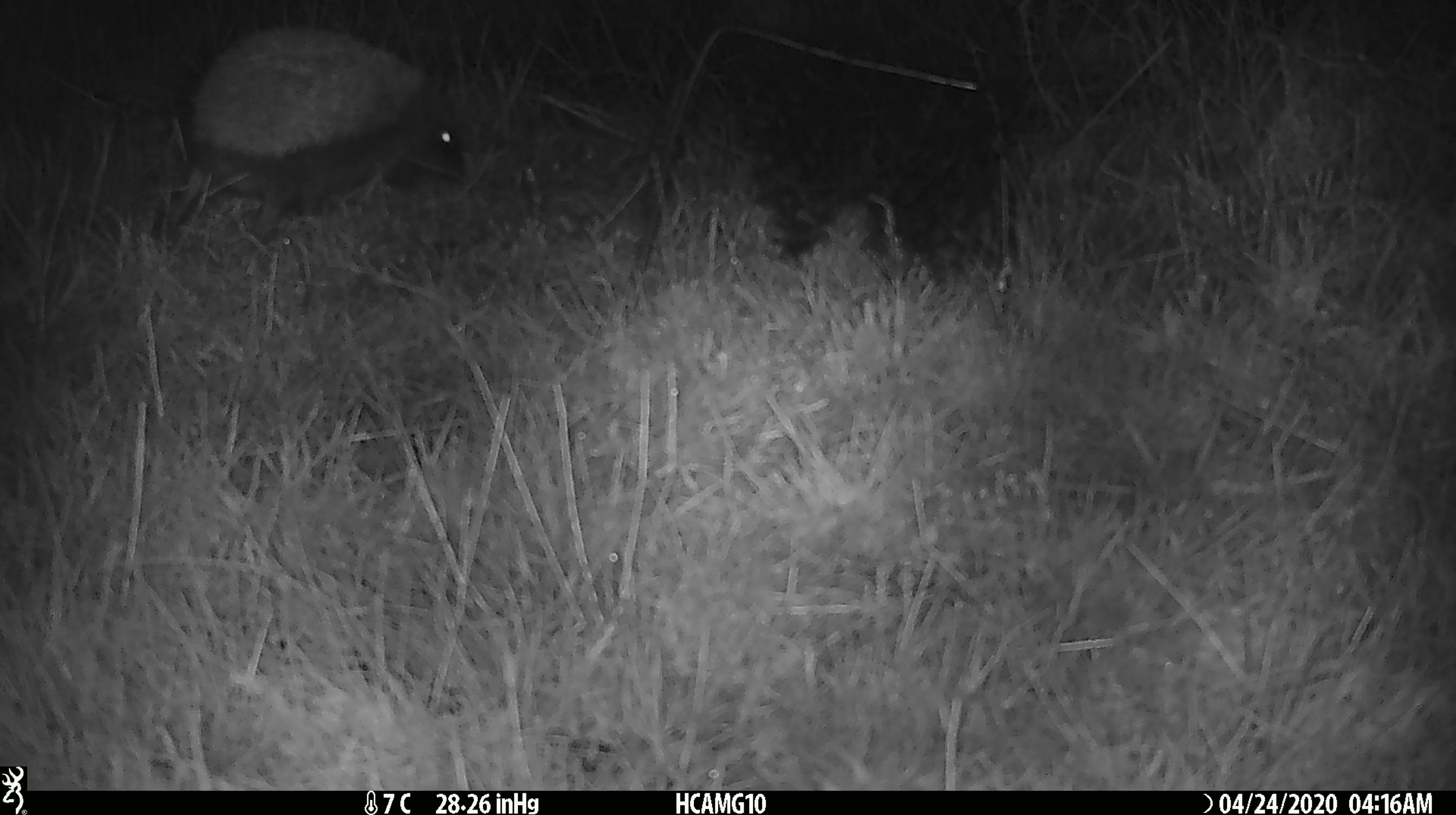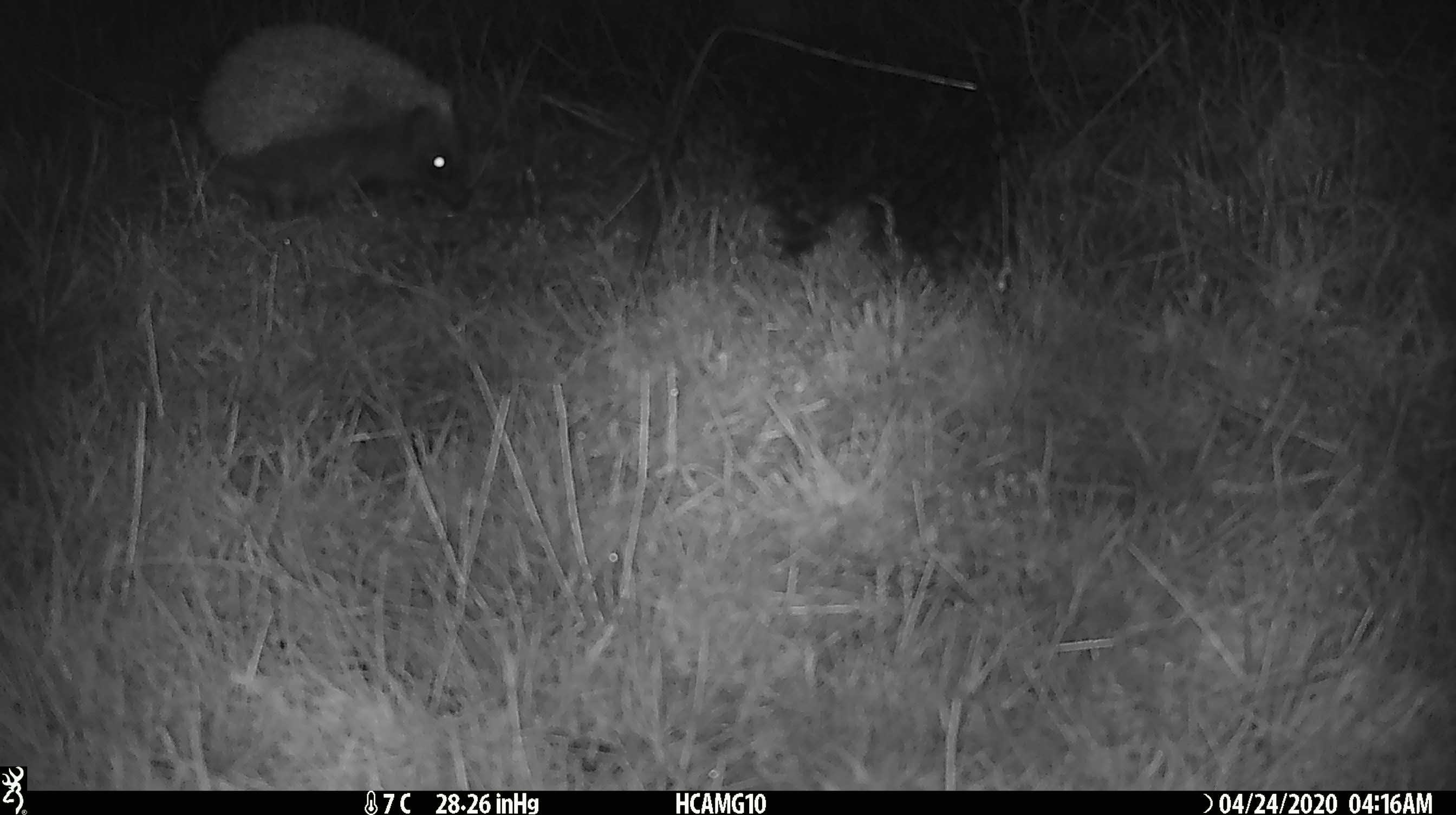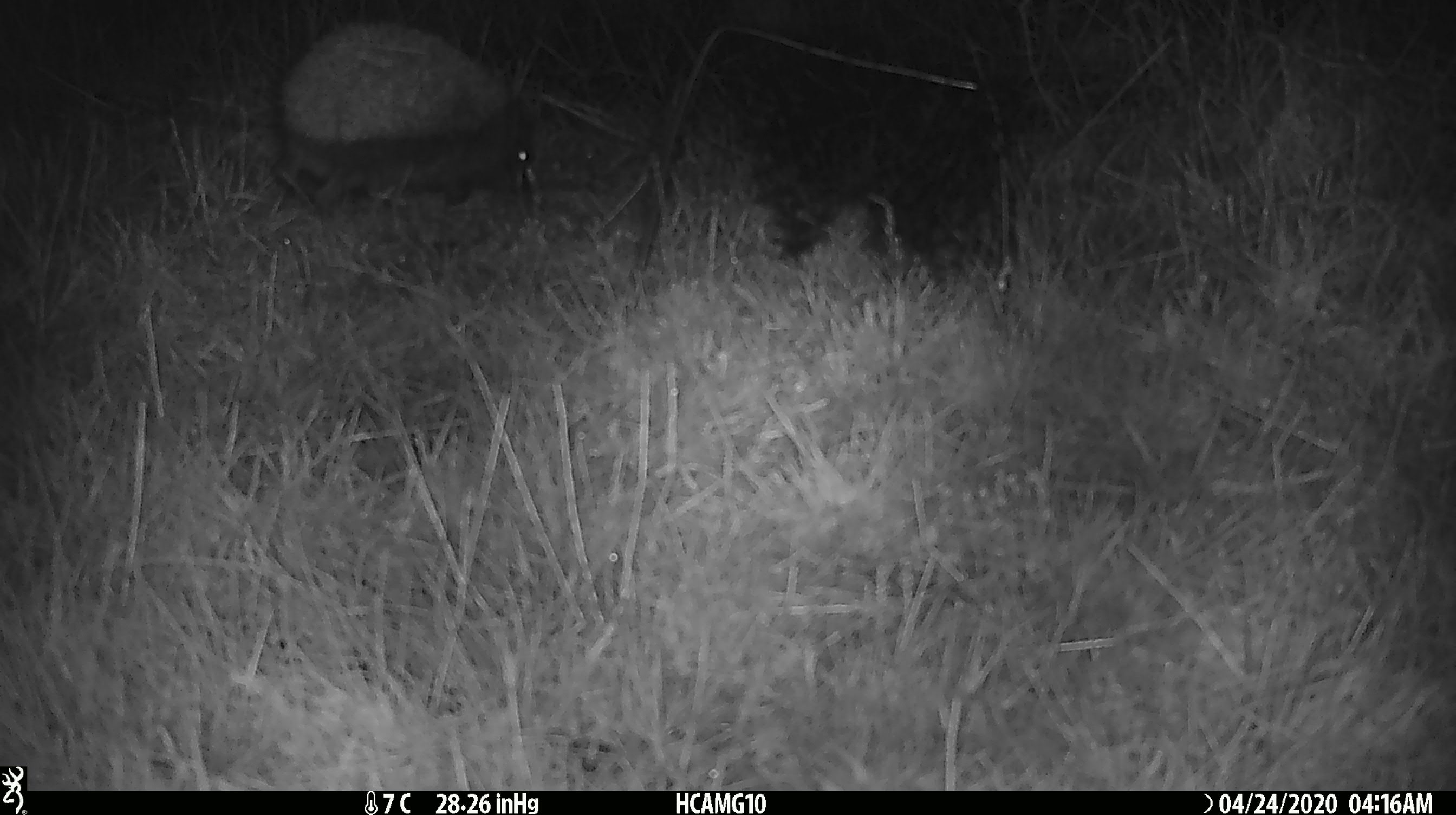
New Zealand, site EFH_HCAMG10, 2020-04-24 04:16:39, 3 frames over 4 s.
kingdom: Animalia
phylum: Chordata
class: Mammalia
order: Eulipotyphla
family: Erinaceidae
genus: Erinaceus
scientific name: Erinaceus europaeus europaeus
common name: european hedgehog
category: hedgehog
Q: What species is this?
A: Hedgehog (european hedgehog) (Erinaceus europaeus europaeus).